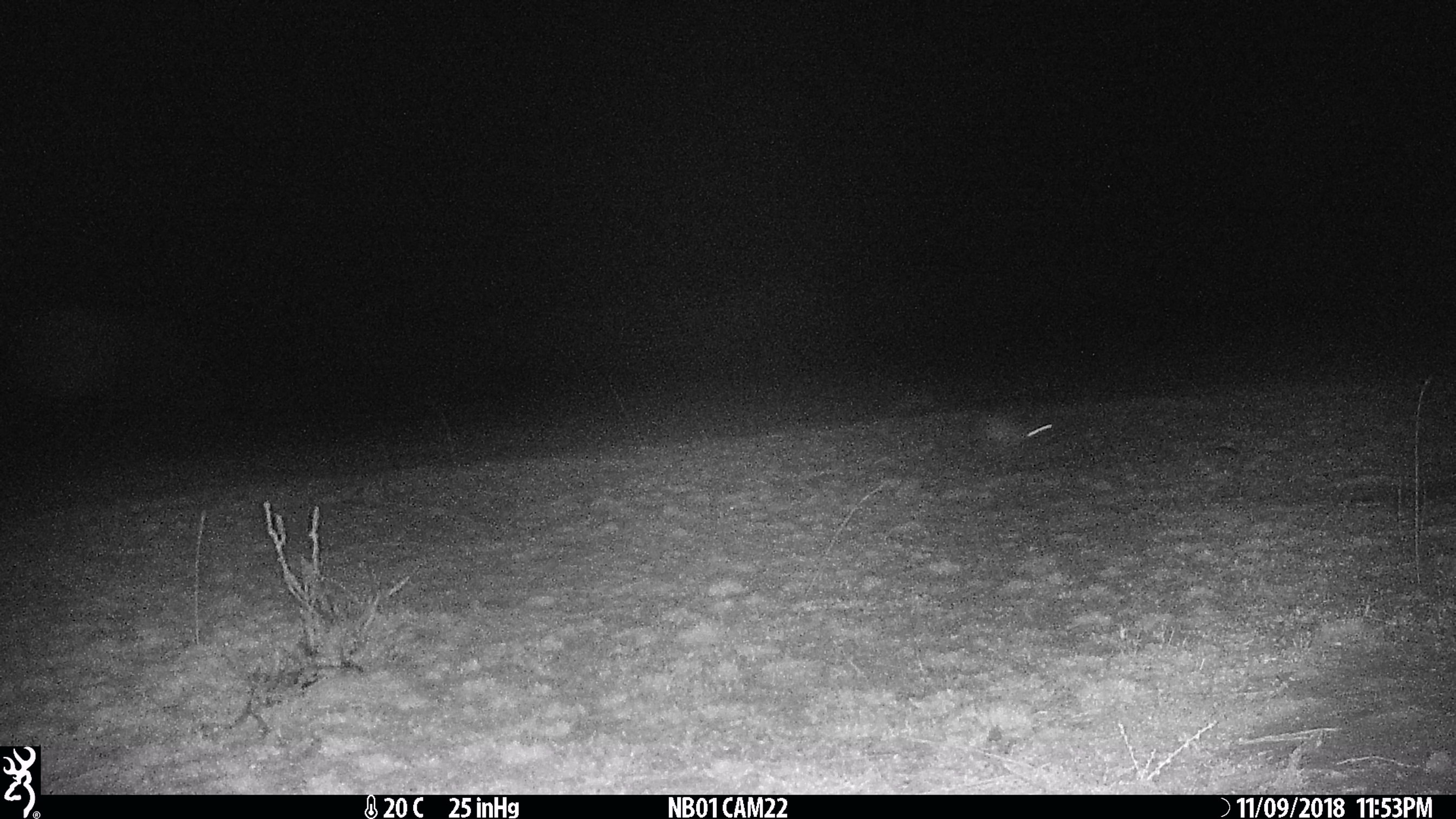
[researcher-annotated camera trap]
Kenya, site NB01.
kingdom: Animalia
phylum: Chordata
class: Mammalia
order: Lagomorpha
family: Leporidae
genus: Lepus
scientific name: Lepus capensis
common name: cape hare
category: hare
Hare (cape hare) (Lepus capensis).